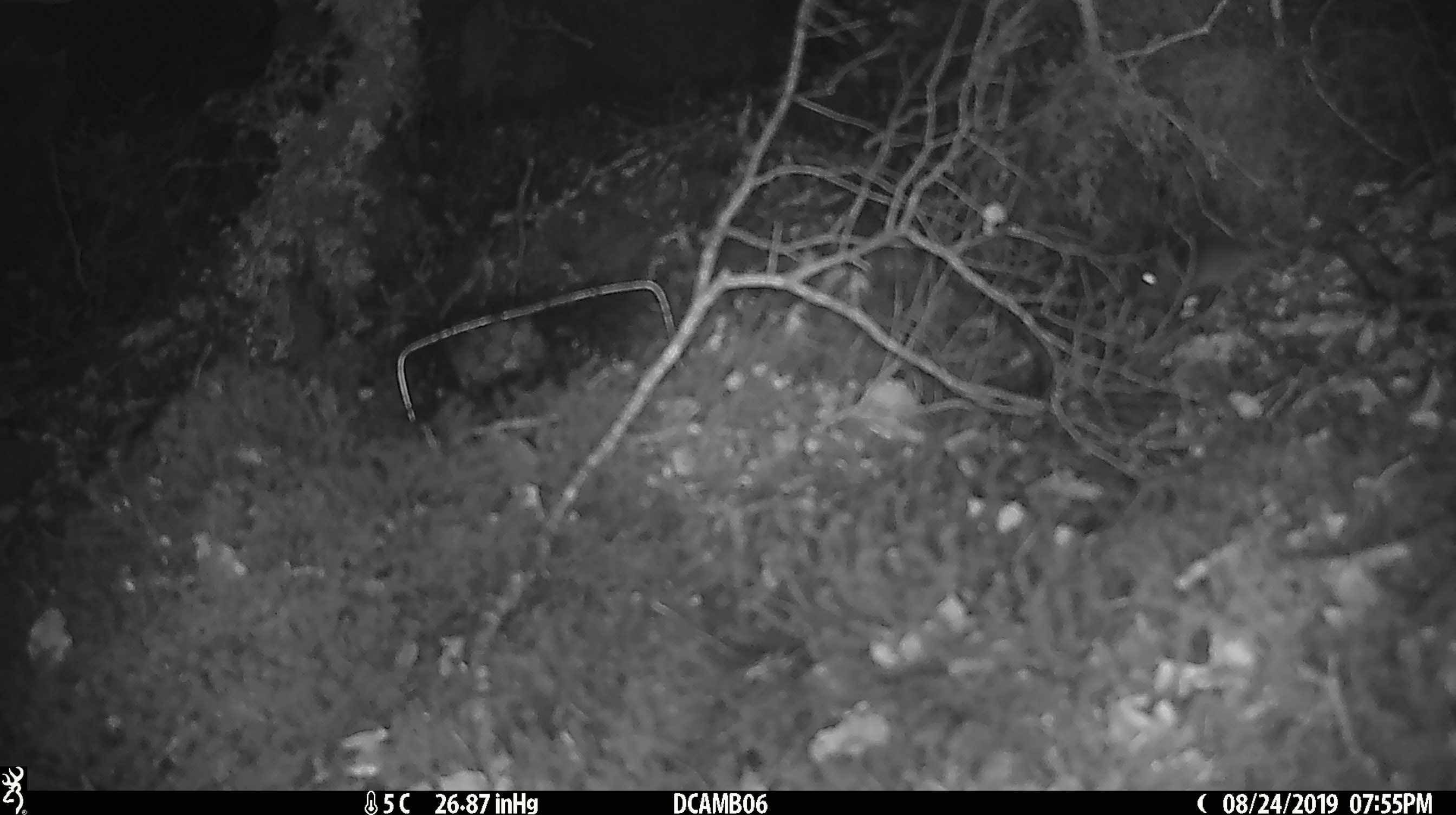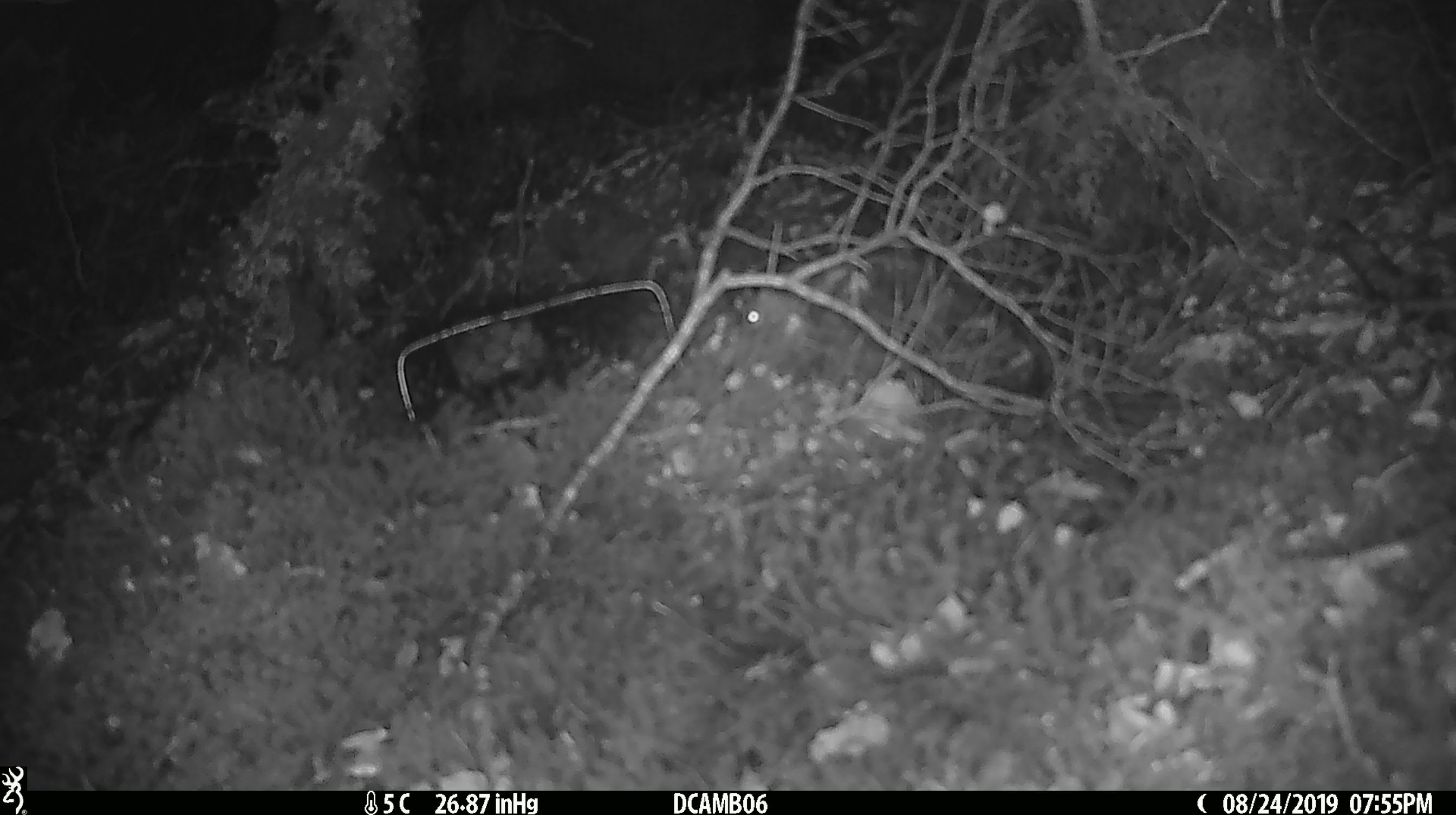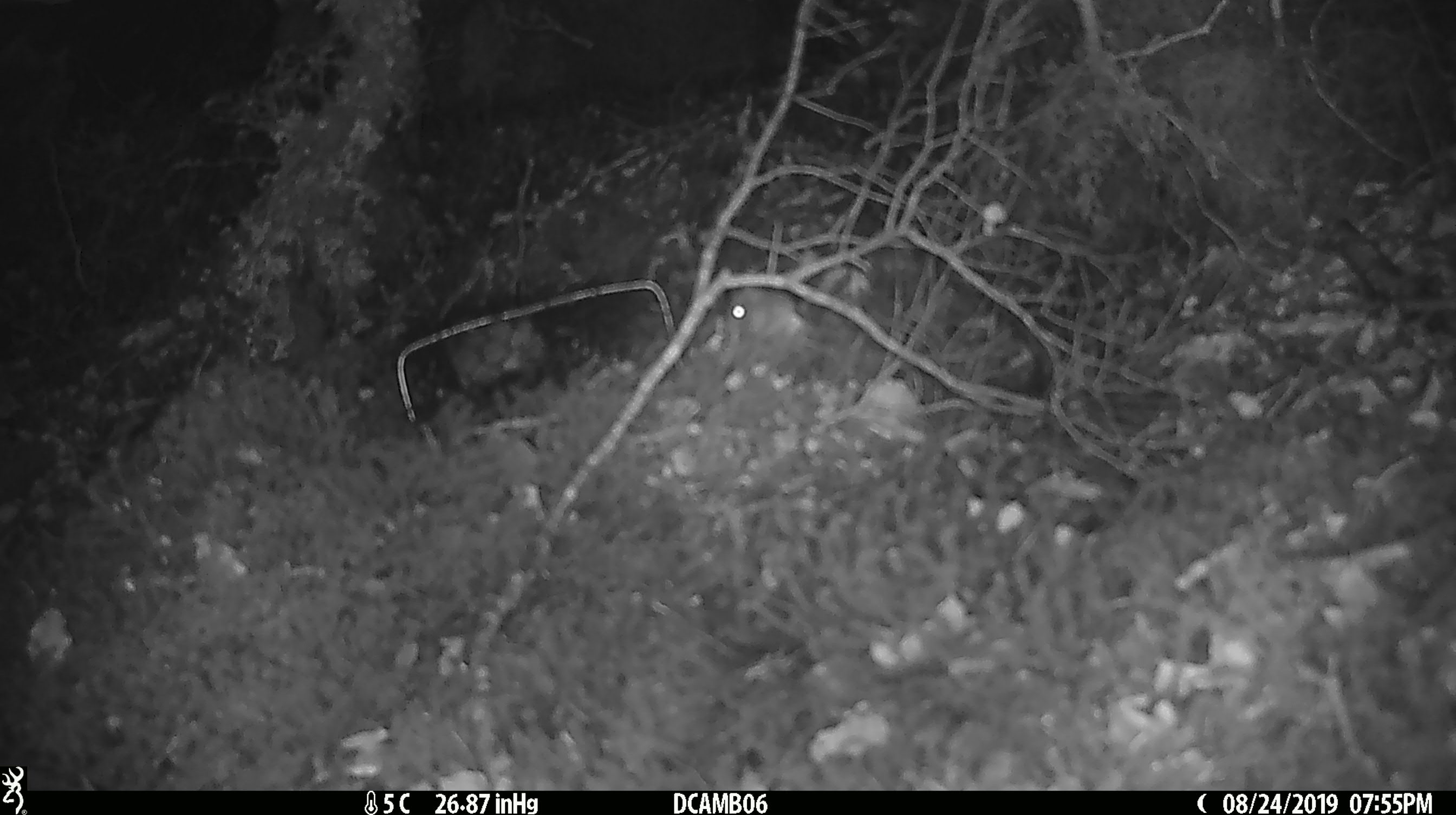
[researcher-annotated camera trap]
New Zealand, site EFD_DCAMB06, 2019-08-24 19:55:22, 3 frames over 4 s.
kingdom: Animalia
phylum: Chordata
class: Mammalia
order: Rodentia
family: Muridae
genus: Mus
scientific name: Mus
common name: mouse